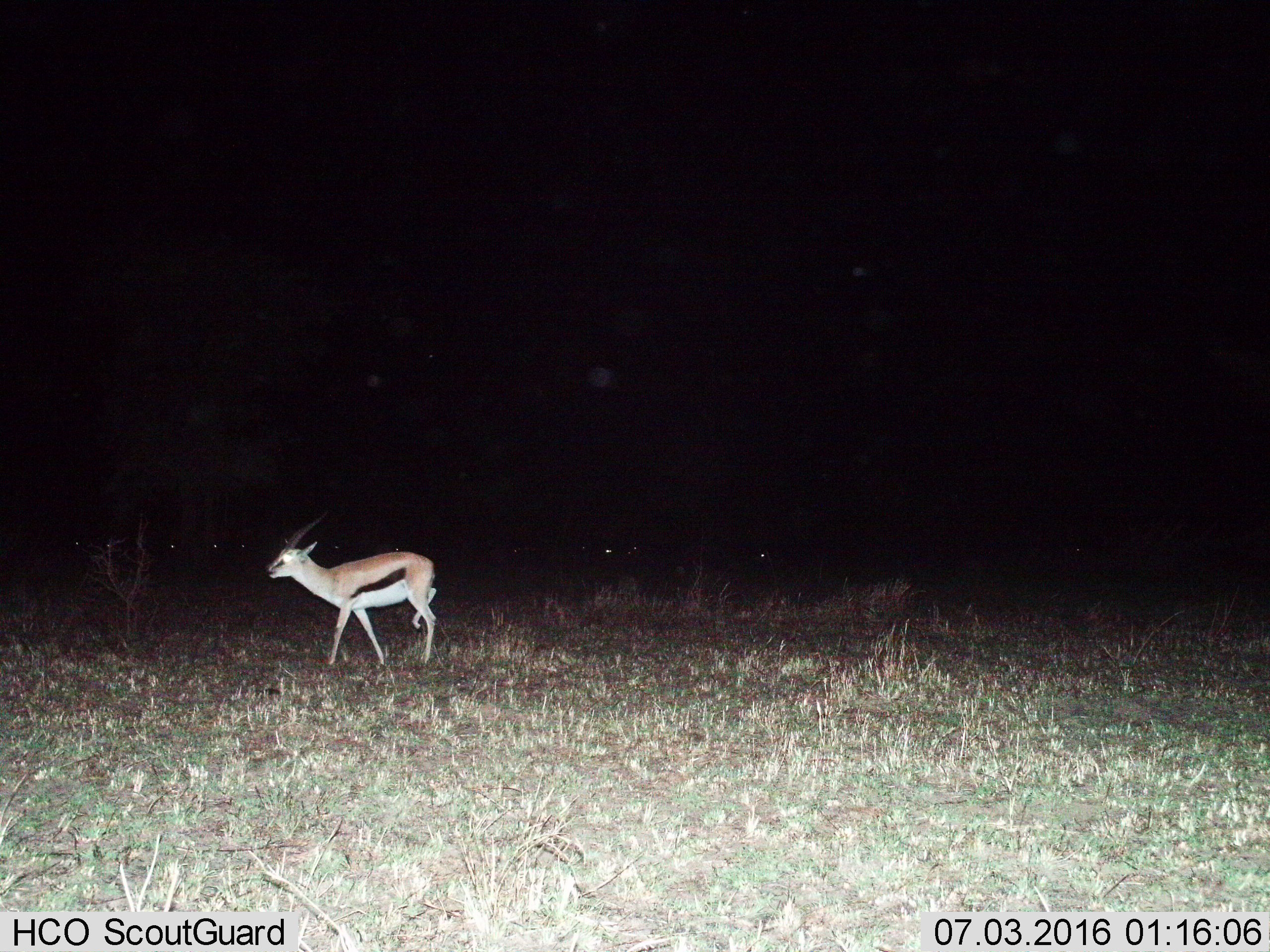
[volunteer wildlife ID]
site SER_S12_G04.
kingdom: Animalia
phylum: Chordata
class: Mammalia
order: Artiodactyla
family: Bovidae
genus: Eudorcas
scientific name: Eudorcas thomsonii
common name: thomson's gazelle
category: gazellethomsons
Gazellethomsons (thomson's gazelle) (Eudorcas thomsonii), count 1. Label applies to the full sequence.